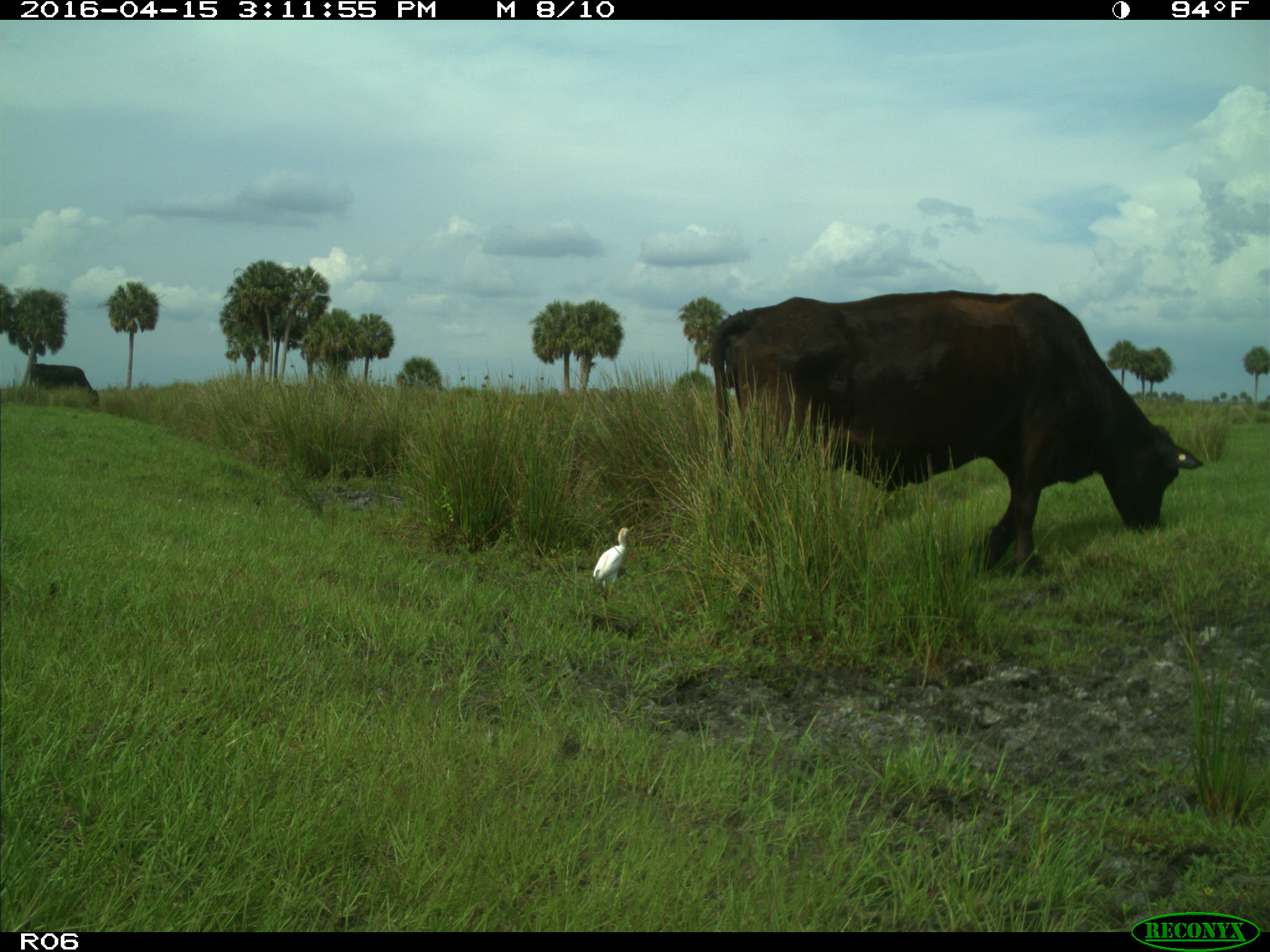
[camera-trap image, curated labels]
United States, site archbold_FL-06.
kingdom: Animalia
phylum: Chordata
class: Mammalia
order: Artiodactyla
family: Bovidae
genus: Bos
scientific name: Bos taurus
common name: domestic cow